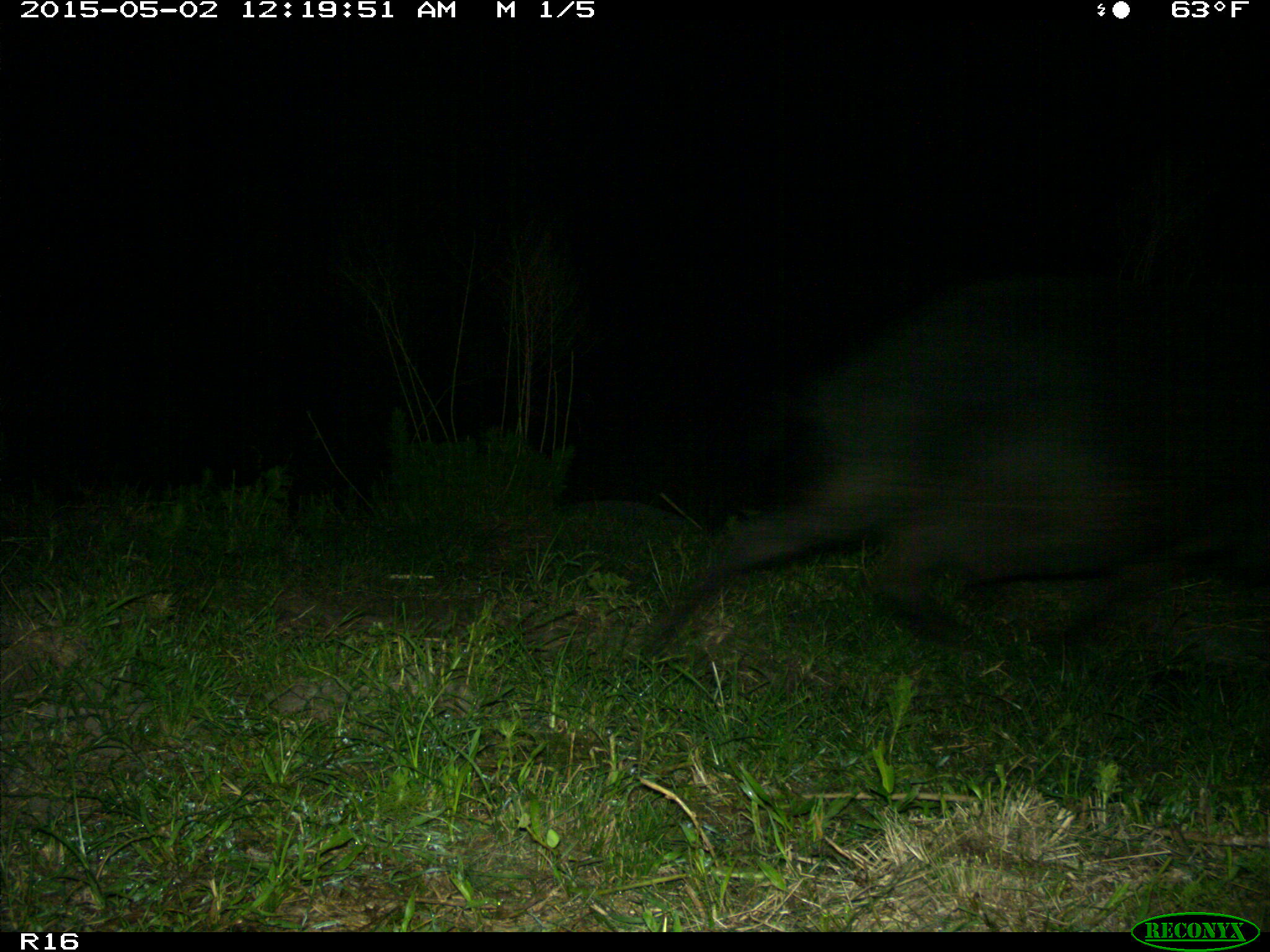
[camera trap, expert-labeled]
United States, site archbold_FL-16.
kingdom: Animalia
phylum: Chordata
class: Mammalia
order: Artiodactyla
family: Suidae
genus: Sus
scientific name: Sus scrofa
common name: wild boar